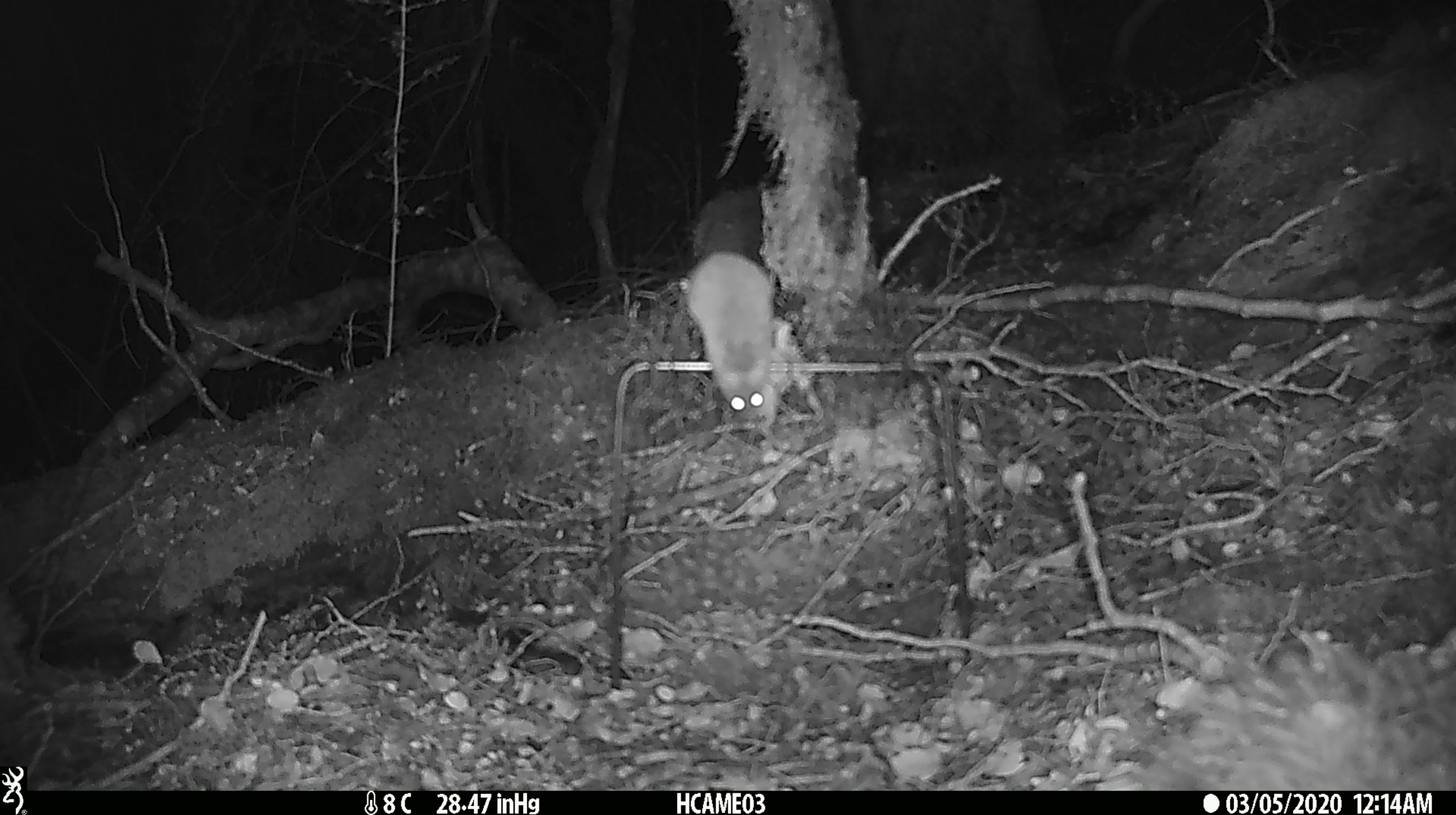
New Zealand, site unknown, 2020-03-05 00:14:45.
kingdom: Animalia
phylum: Chordata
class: Mammalia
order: Rodentia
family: Muridae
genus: Mus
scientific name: Mus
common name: mouse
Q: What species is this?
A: Mouse (Mus).